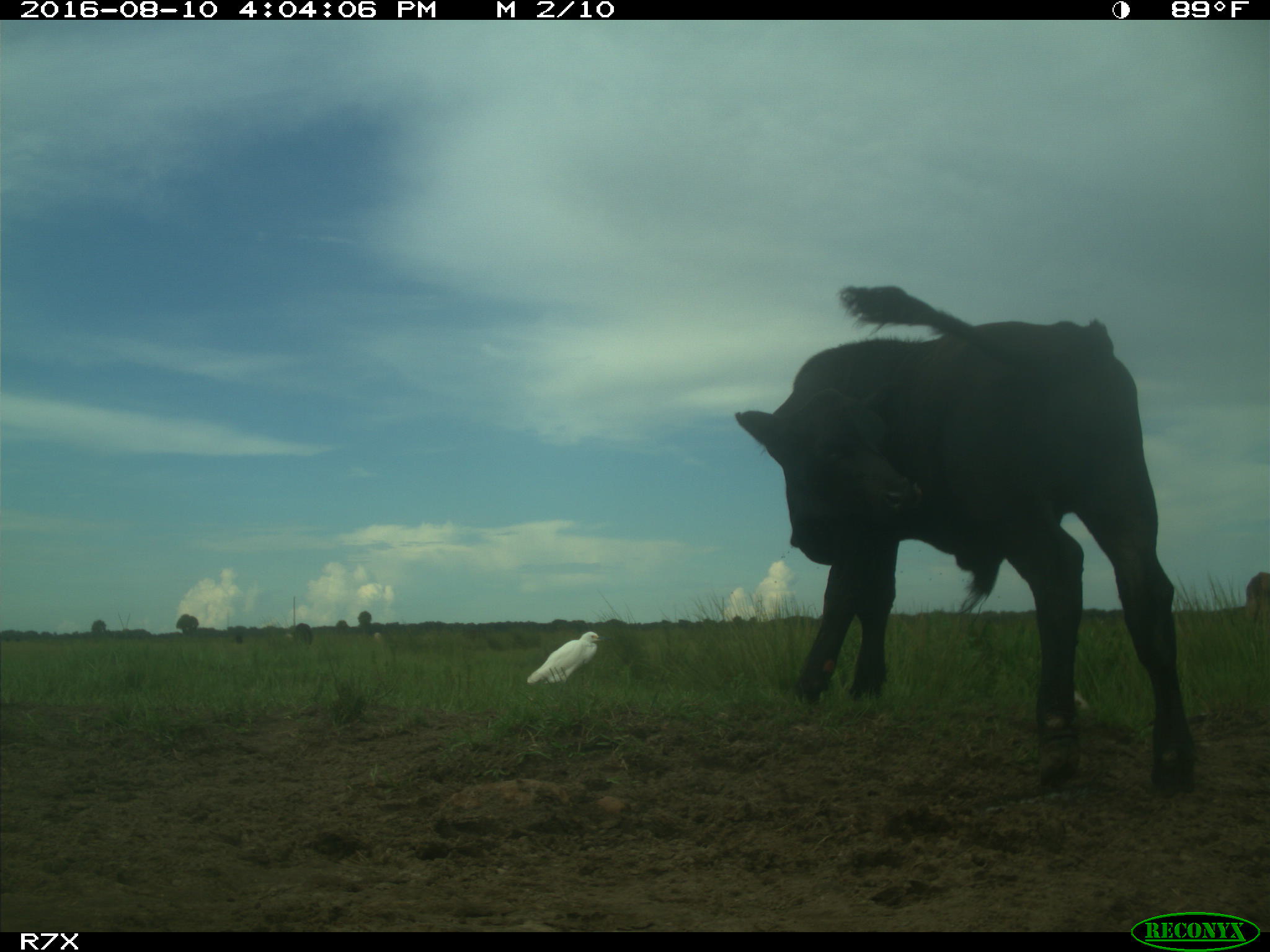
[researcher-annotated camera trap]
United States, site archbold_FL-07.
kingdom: Animalia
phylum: Chordata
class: Mammalia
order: Artiodactyla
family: Bovidae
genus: Bos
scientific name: Bos taurus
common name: domestic cow